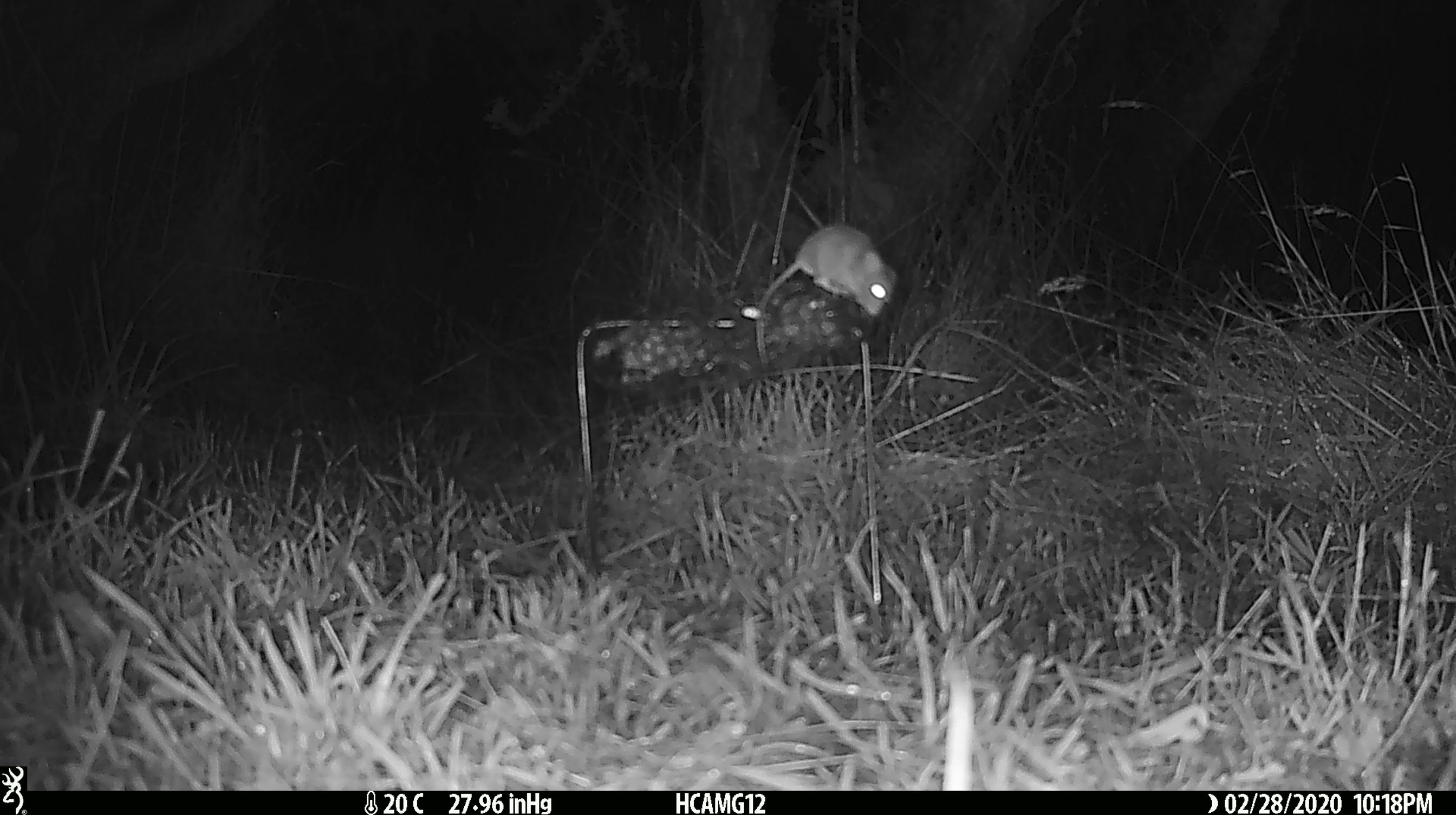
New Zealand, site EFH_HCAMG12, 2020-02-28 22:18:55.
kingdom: Animalia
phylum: Chordata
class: Mammalia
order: Rodentia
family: Muridae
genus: Mus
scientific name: Mus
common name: mouse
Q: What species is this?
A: Mouse (Mus).